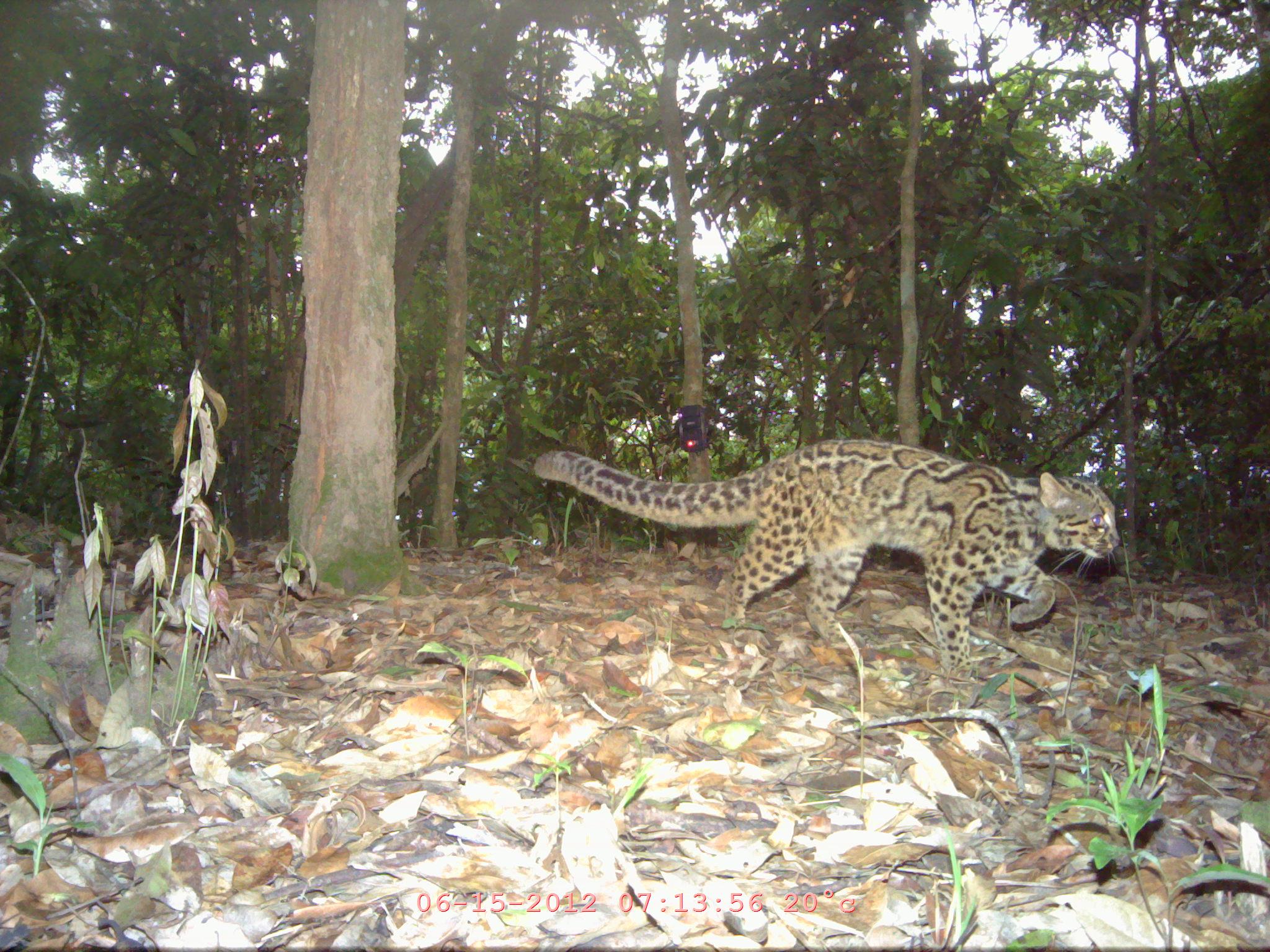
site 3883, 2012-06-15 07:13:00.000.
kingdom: Animalia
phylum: Chordata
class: Mammalia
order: Carnivora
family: Felidae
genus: Pardofelis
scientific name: Pardofelis marmorata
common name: marbled cat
Pardofelis marmorata (marbled cat), count 1.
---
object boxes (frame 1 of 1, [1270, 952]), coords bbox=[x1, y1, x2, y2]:
pardofelis marmorata: bbox=[532, 438, 1119, 678]